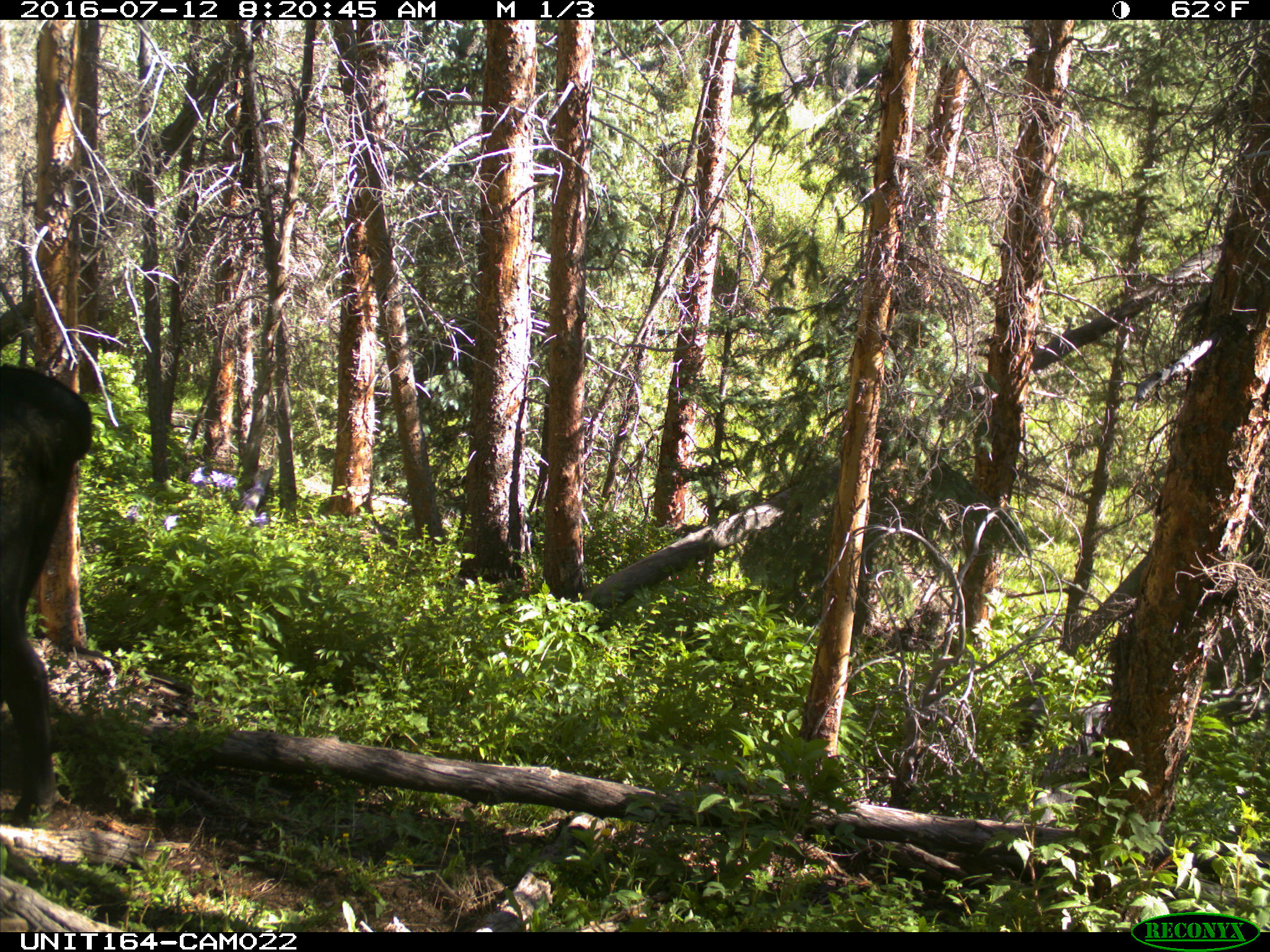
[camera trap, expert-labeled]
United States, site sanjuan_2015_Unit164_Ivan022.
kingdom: Animalia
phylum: Chordata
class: Mammalia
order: Artiodactyla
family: Bovidae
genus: Bos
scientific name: Bos taurus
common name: domestic cow